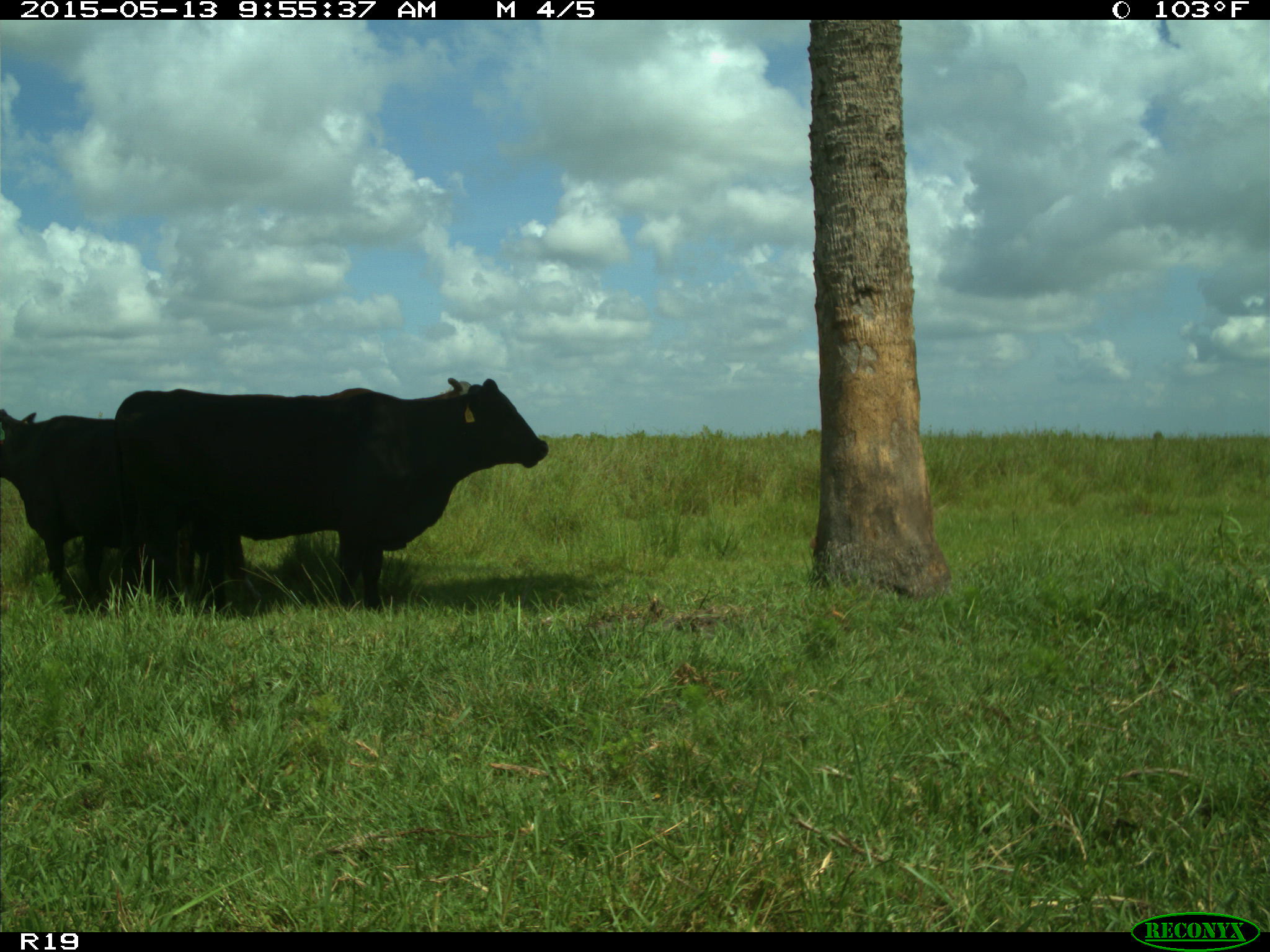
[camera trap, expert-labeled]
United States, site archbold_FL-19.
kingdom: Animalia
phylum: Chordata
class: Mammalia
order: Artiodactyla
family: Bovidae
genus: Bos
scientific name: Bos taurus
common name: domestic cow